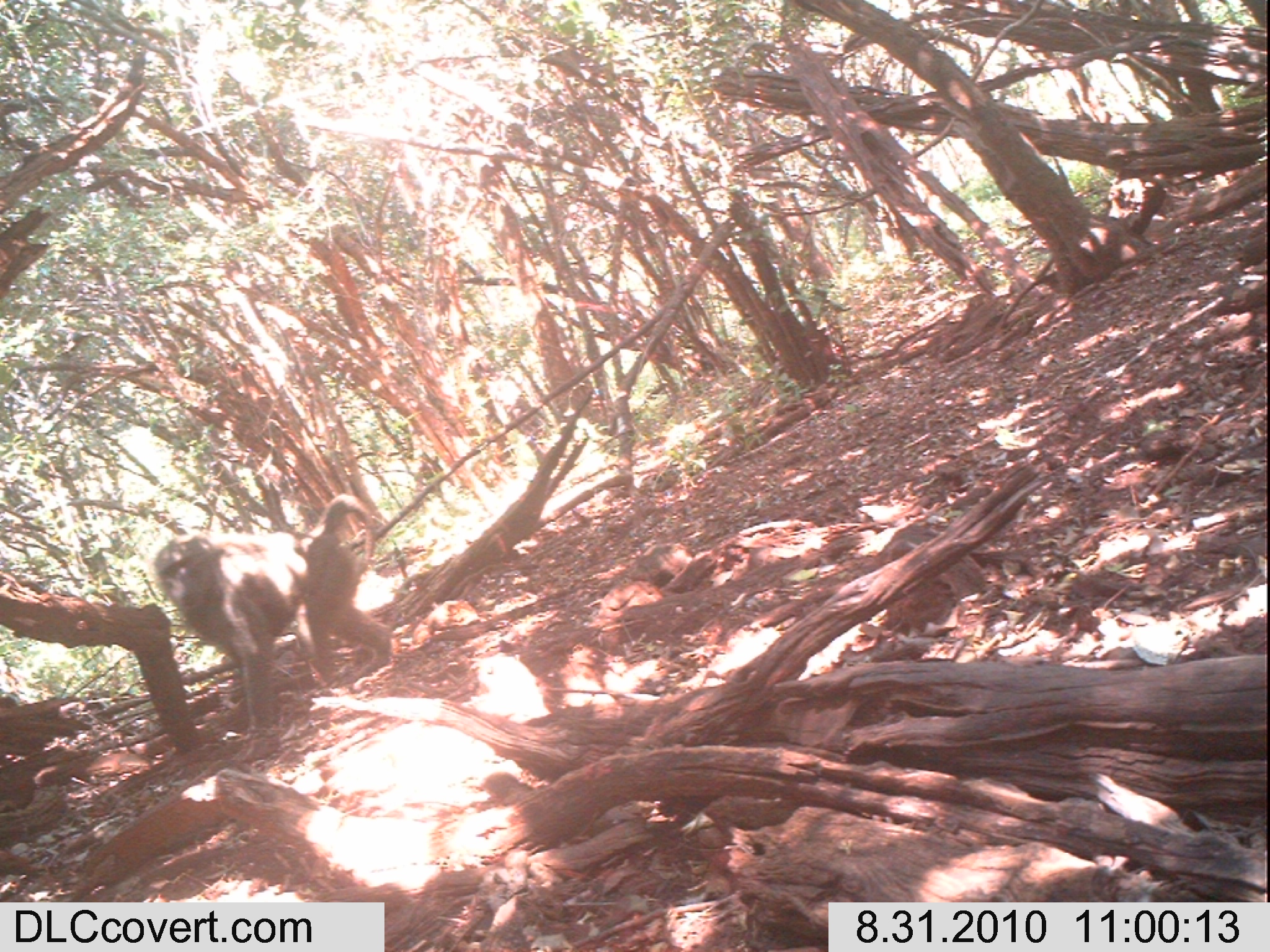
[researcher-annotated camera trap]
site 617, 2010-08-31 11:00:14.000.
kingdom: Animalia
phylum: Chordata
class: Mammalia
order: Primates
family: Cercopithecidae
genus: Papio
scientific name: Papio anubis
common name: olive baboon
Papio anubis (olive baboon), count 1.